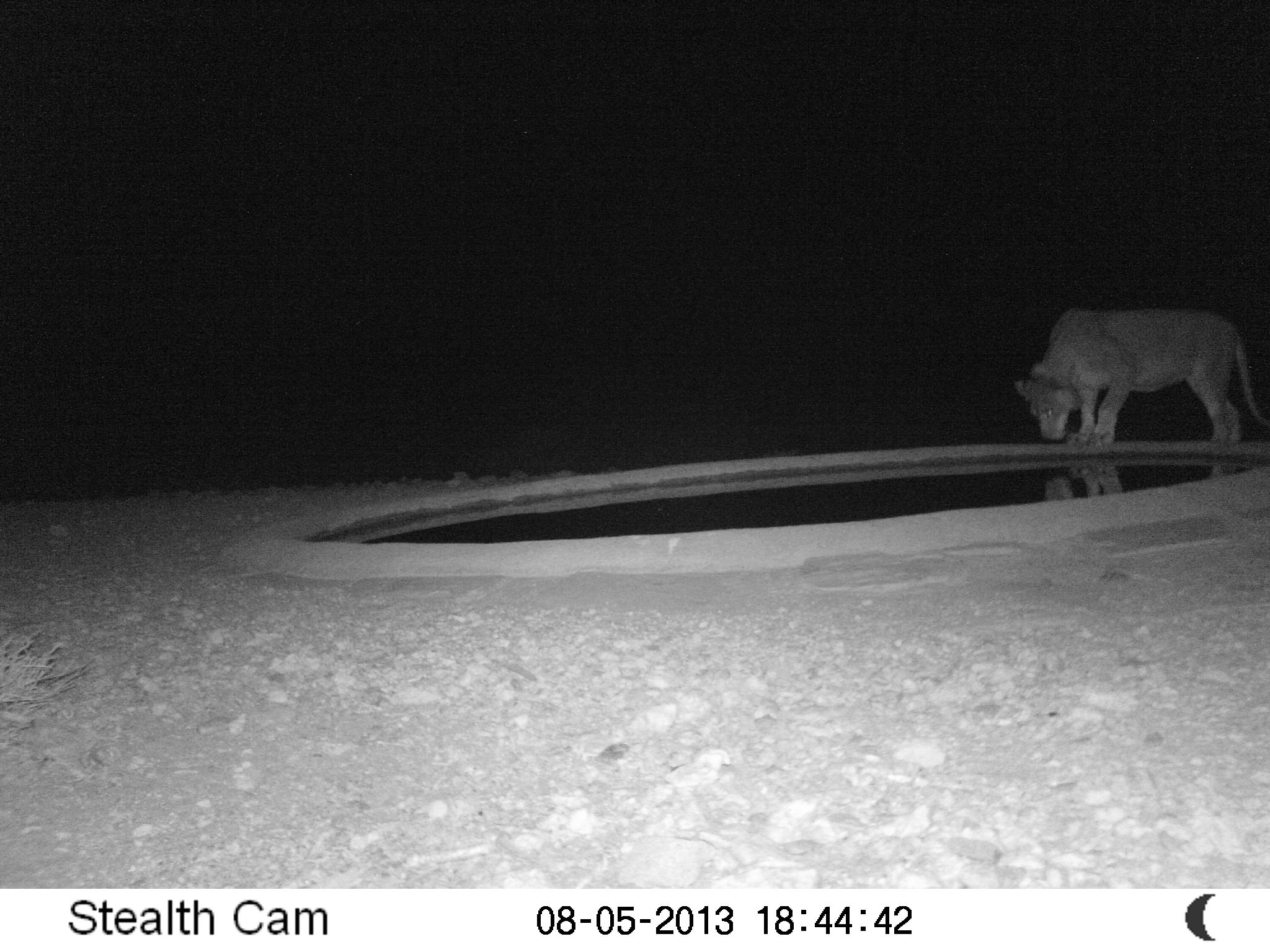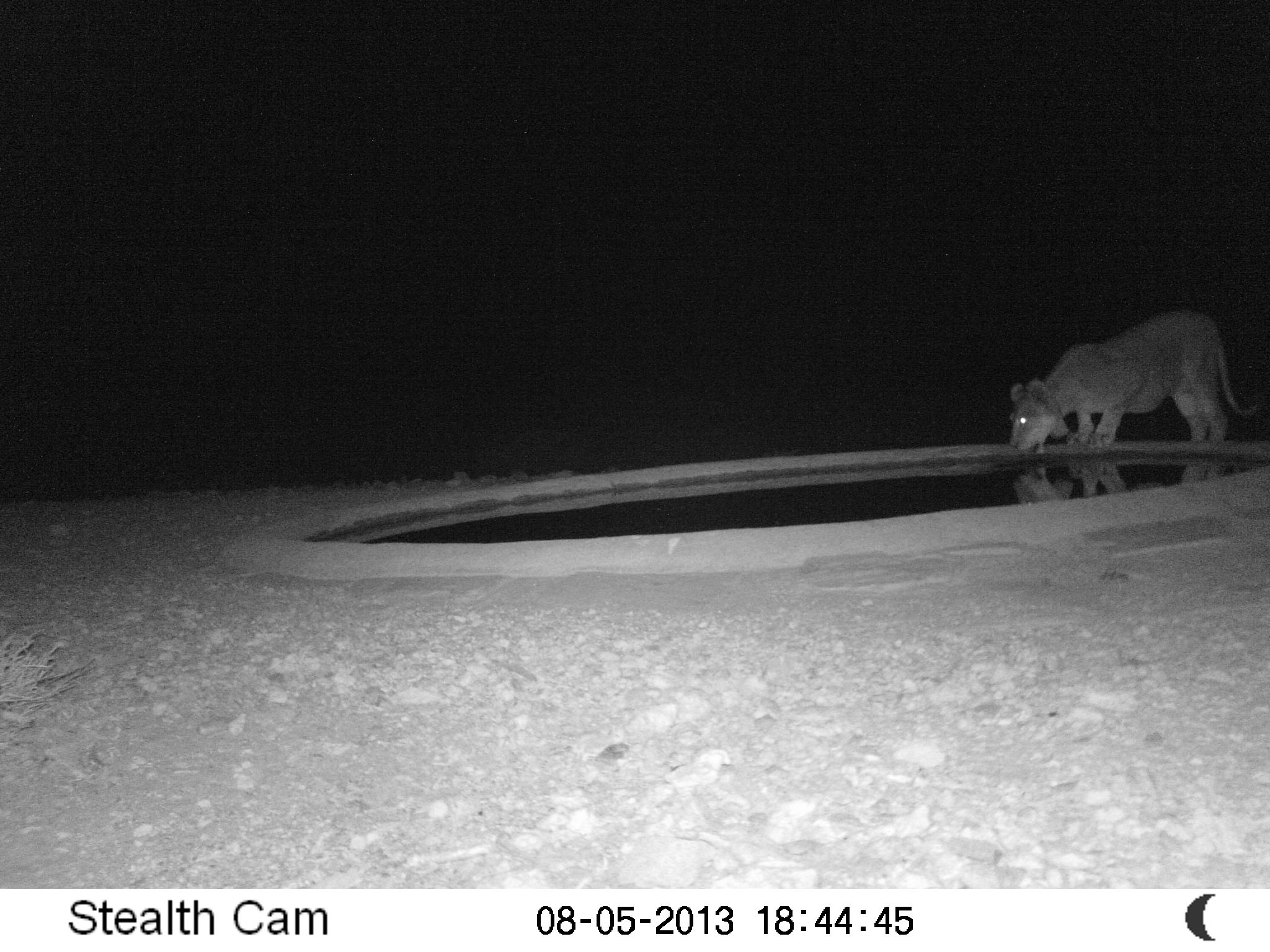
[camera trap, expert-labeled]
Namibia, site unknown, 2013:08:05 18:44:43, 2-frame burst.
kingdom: Animalia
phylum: Chordata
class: Mammalia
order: Carnivora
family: Felidae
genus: Panthera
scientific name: Panthera leo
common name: lion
Panthera leo (lion).